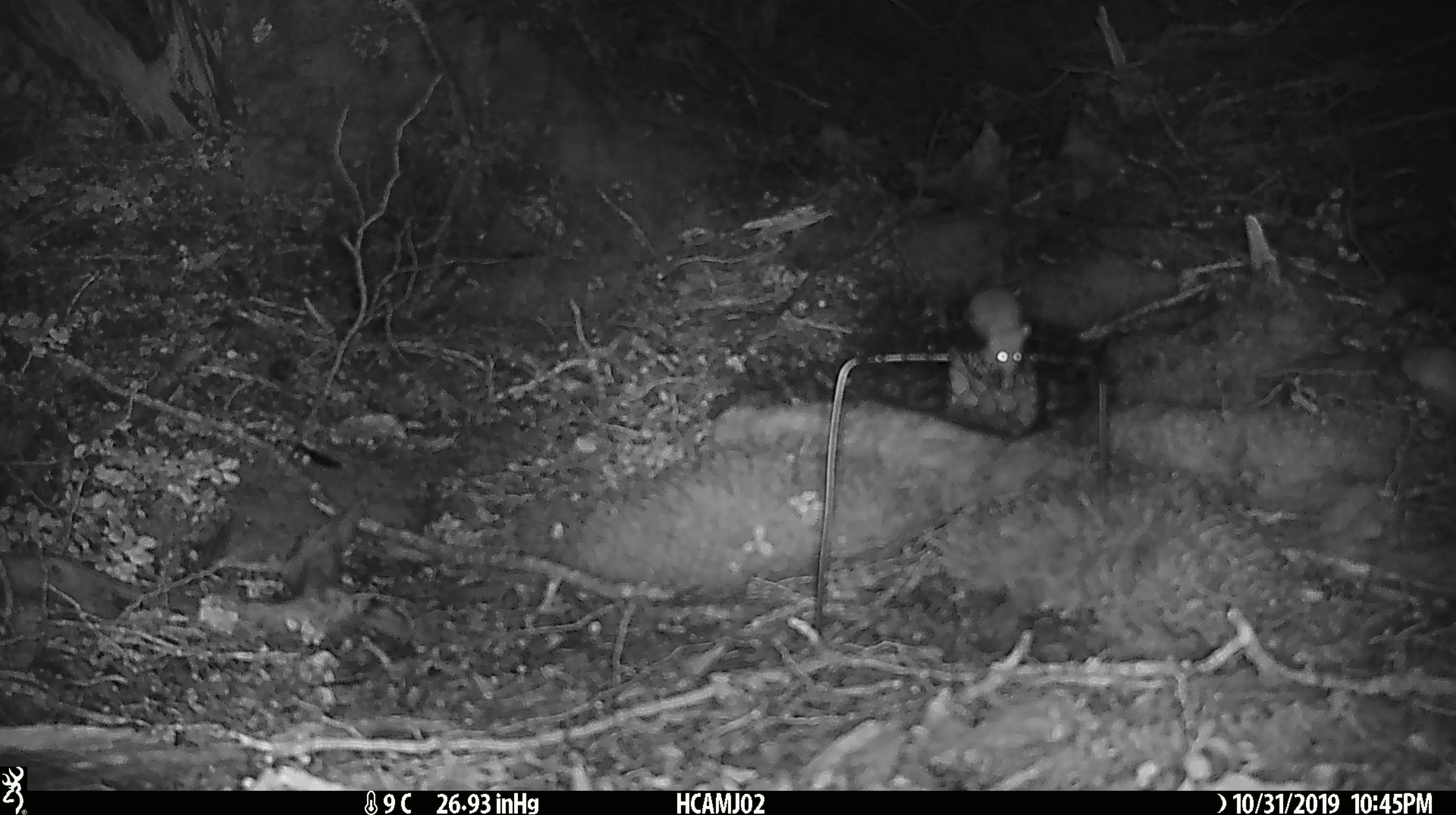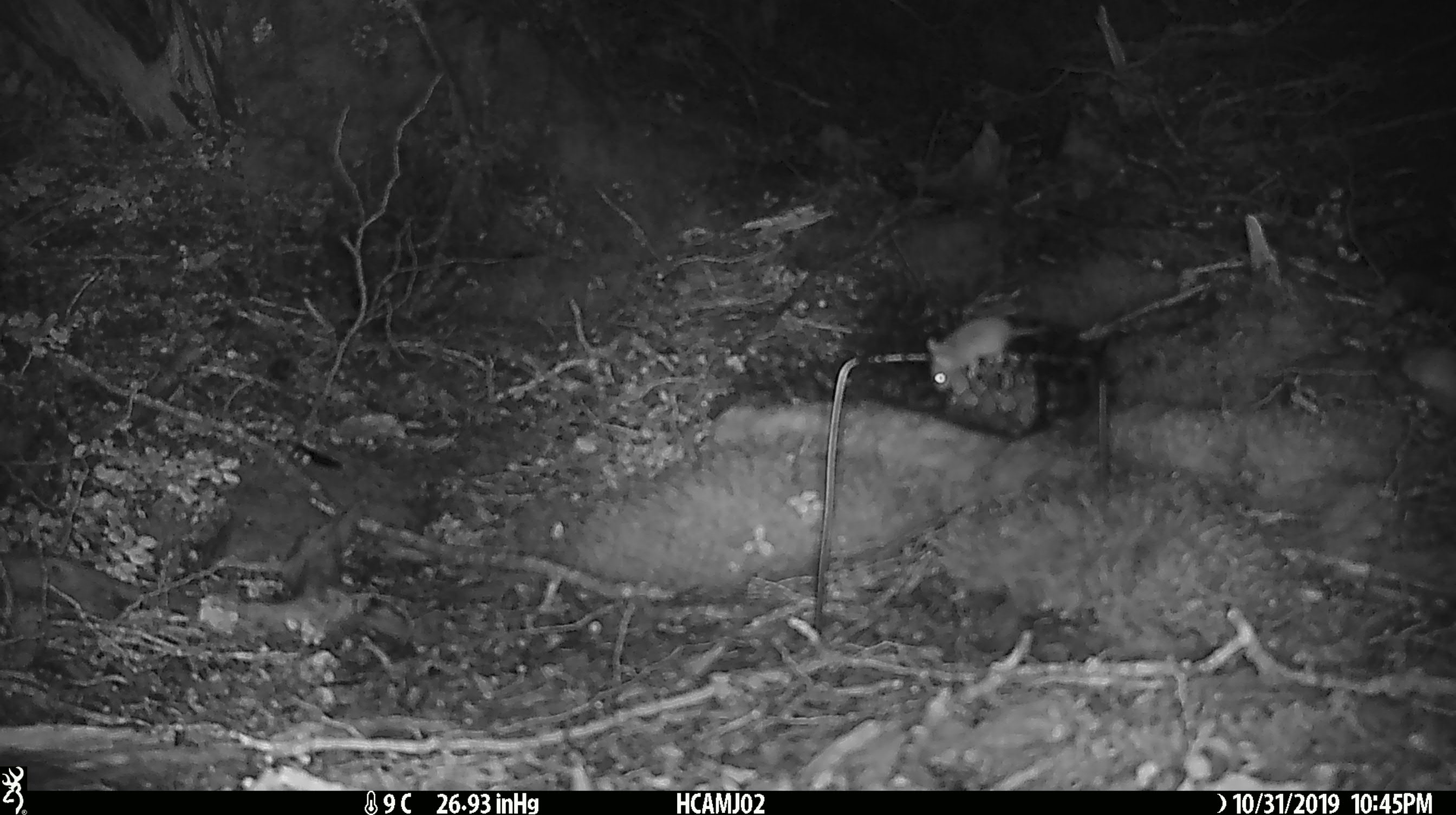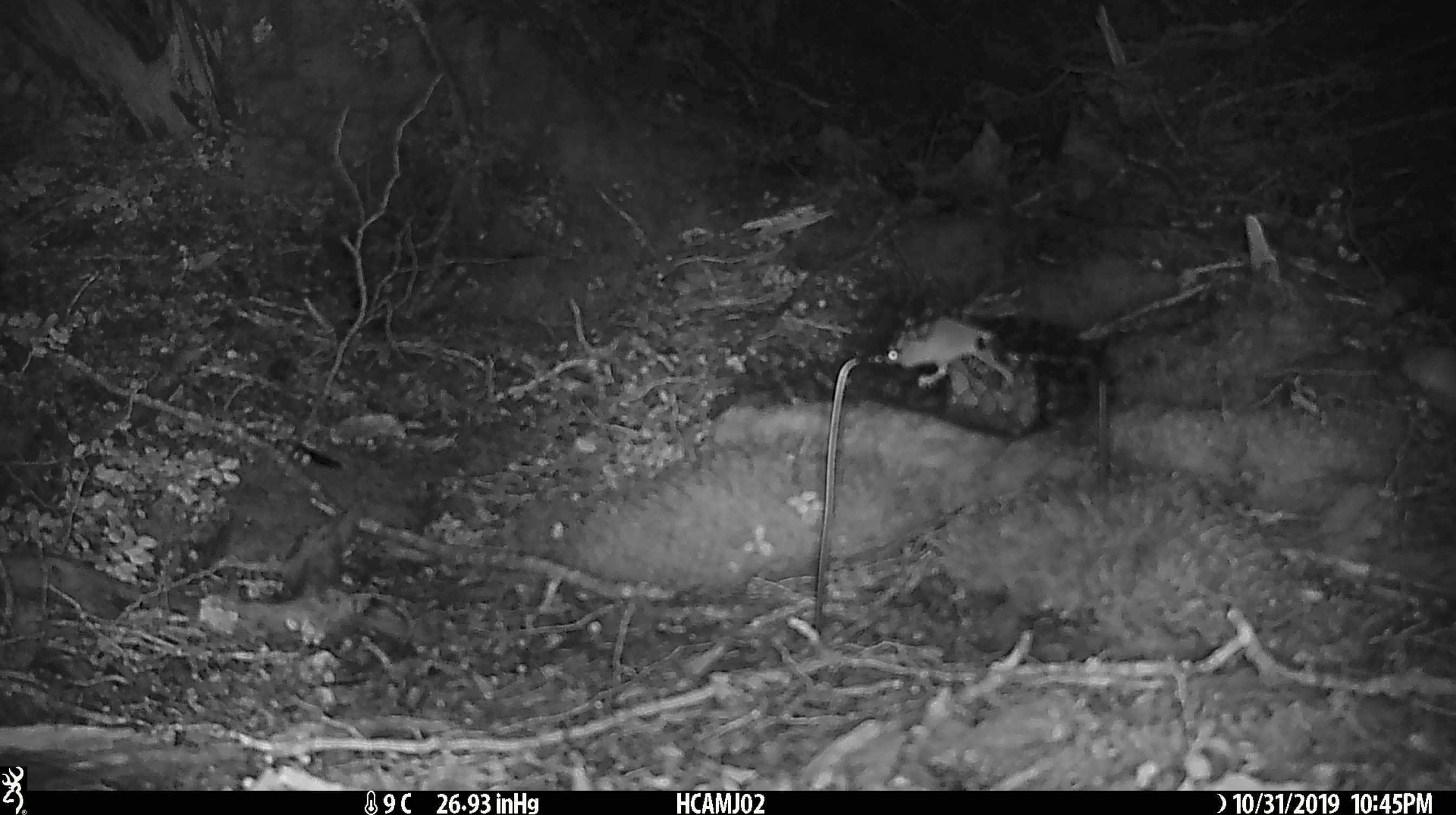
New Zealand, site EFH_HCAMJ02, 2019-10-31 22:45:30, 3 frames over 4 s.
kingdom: Animalia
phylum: Chordata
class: Mammalia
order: Rodentia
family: Muridae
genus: Mus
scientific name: Mus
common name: mouse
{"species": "mouse (Mus)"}